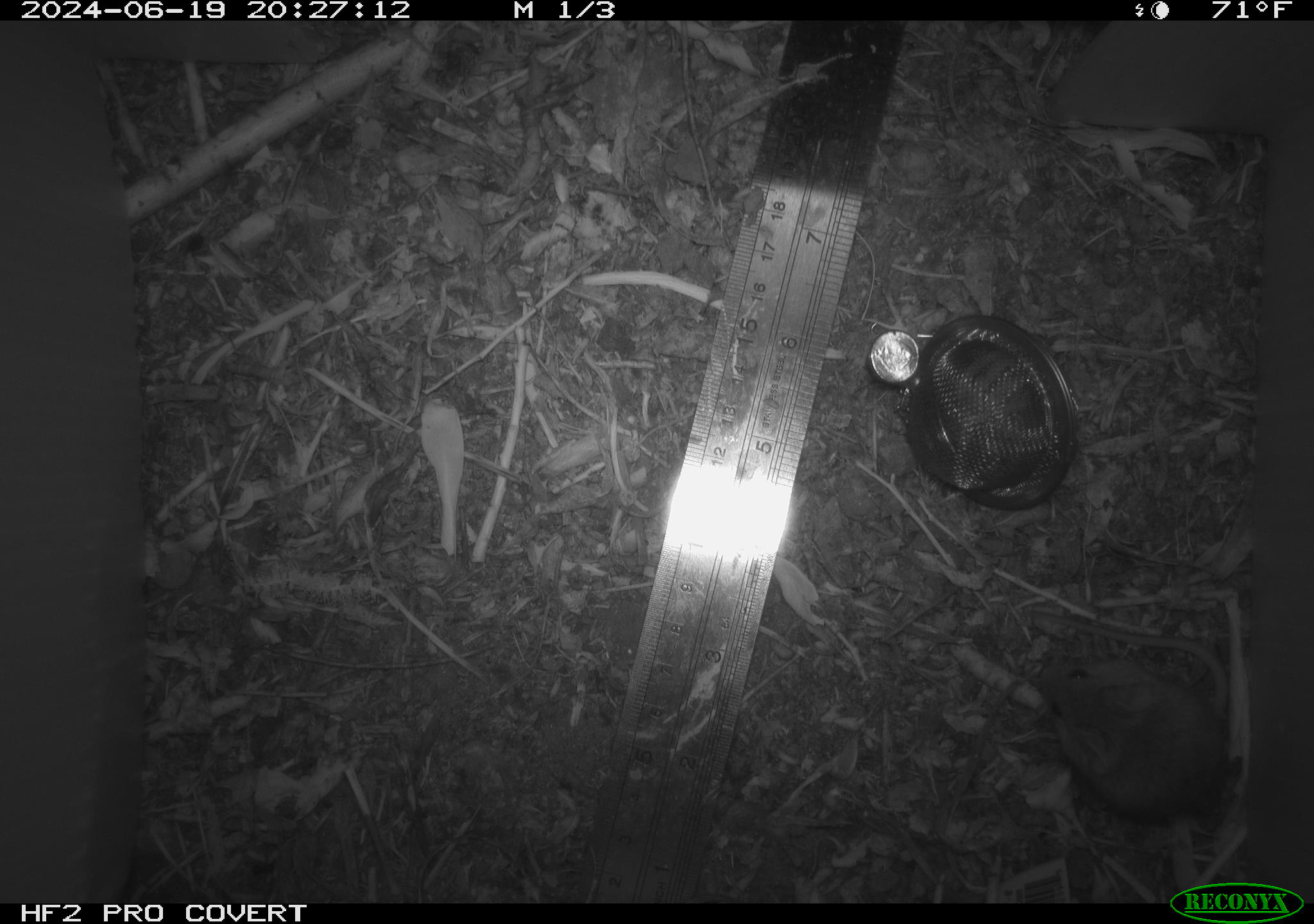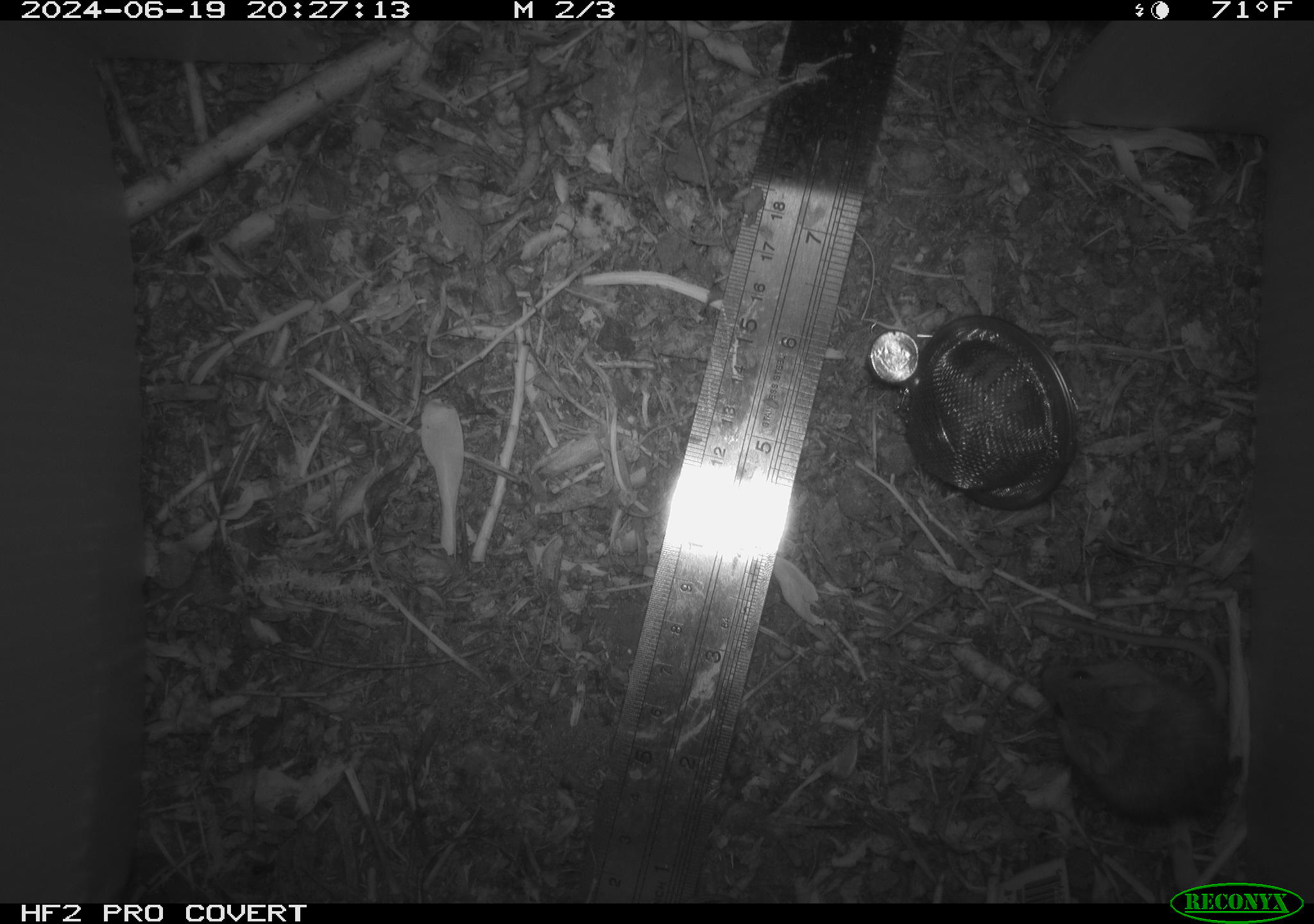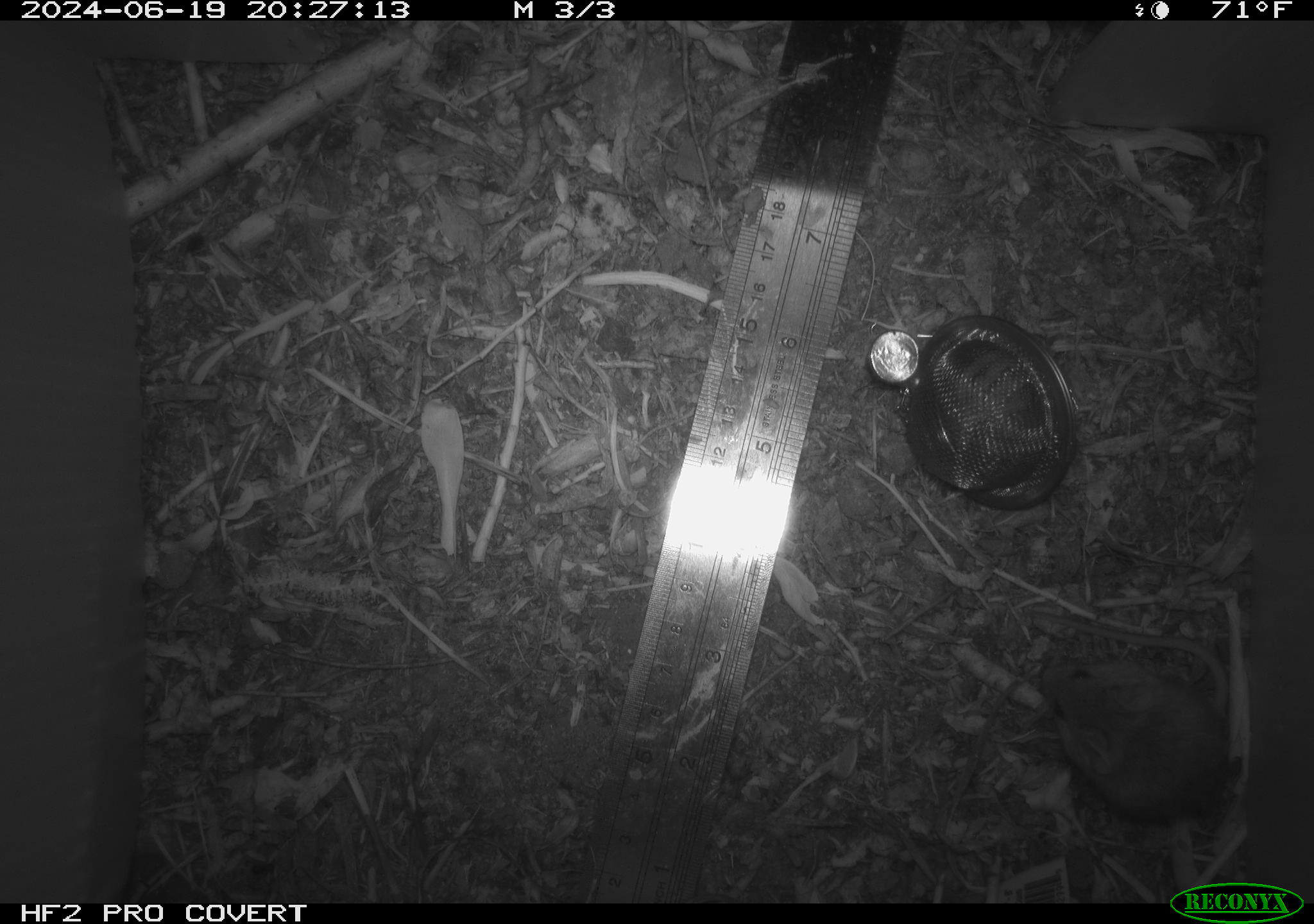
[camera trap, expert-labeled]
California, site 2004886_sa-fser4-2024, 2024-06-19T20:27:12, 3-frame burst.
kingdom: Animalia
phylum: Chordata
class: Mammalia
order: Rodentia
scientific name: Rodentia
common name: rodent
Rodent (Rodentia).